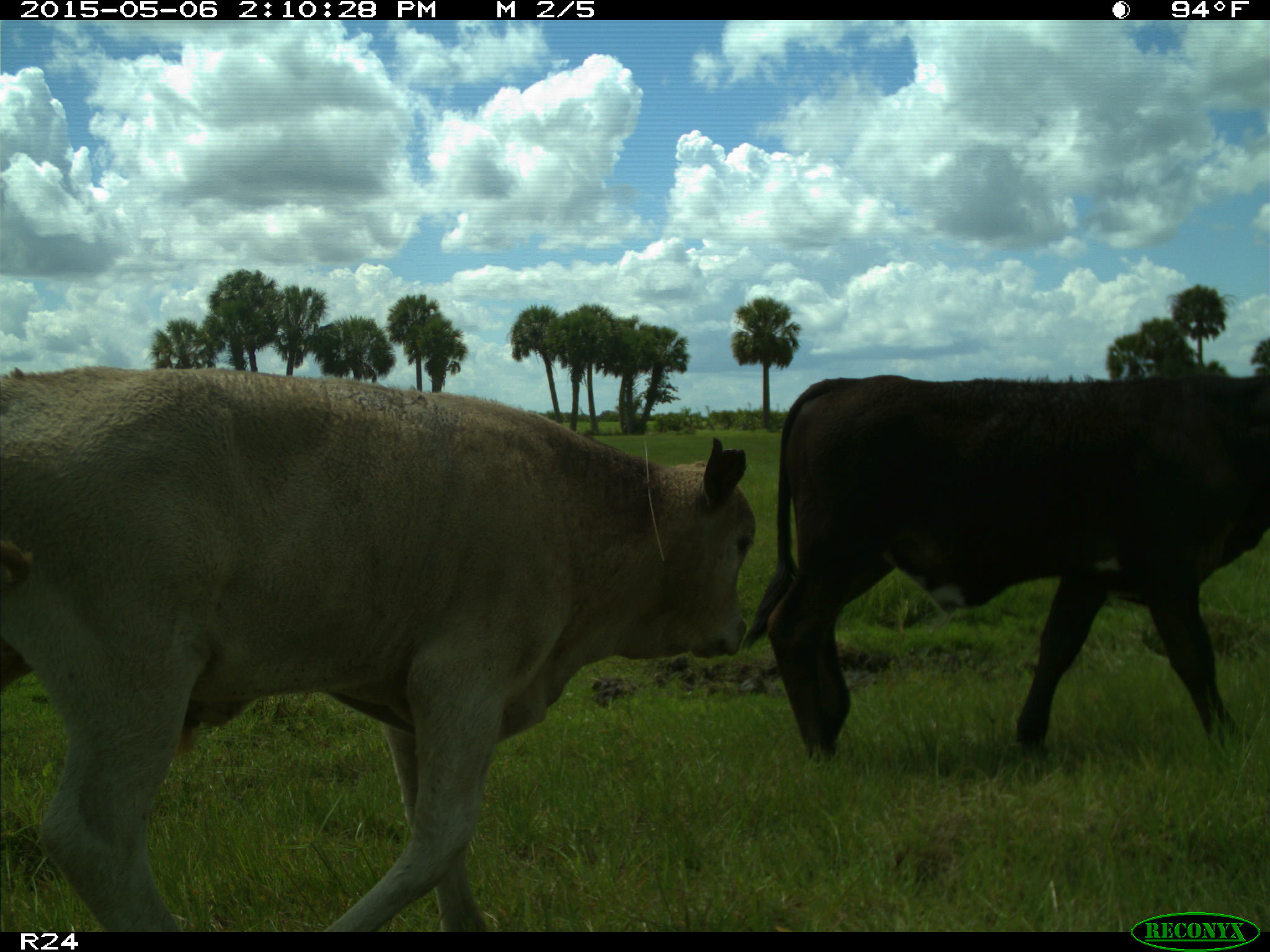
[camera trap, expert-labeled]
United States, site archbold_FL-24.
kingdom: Animalia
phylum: Chordata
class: Mammalia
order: Artiodactyla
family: Bovidae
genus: Bos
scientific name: Bos taurus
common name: domestic cow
Bos taurus (domestic cow).